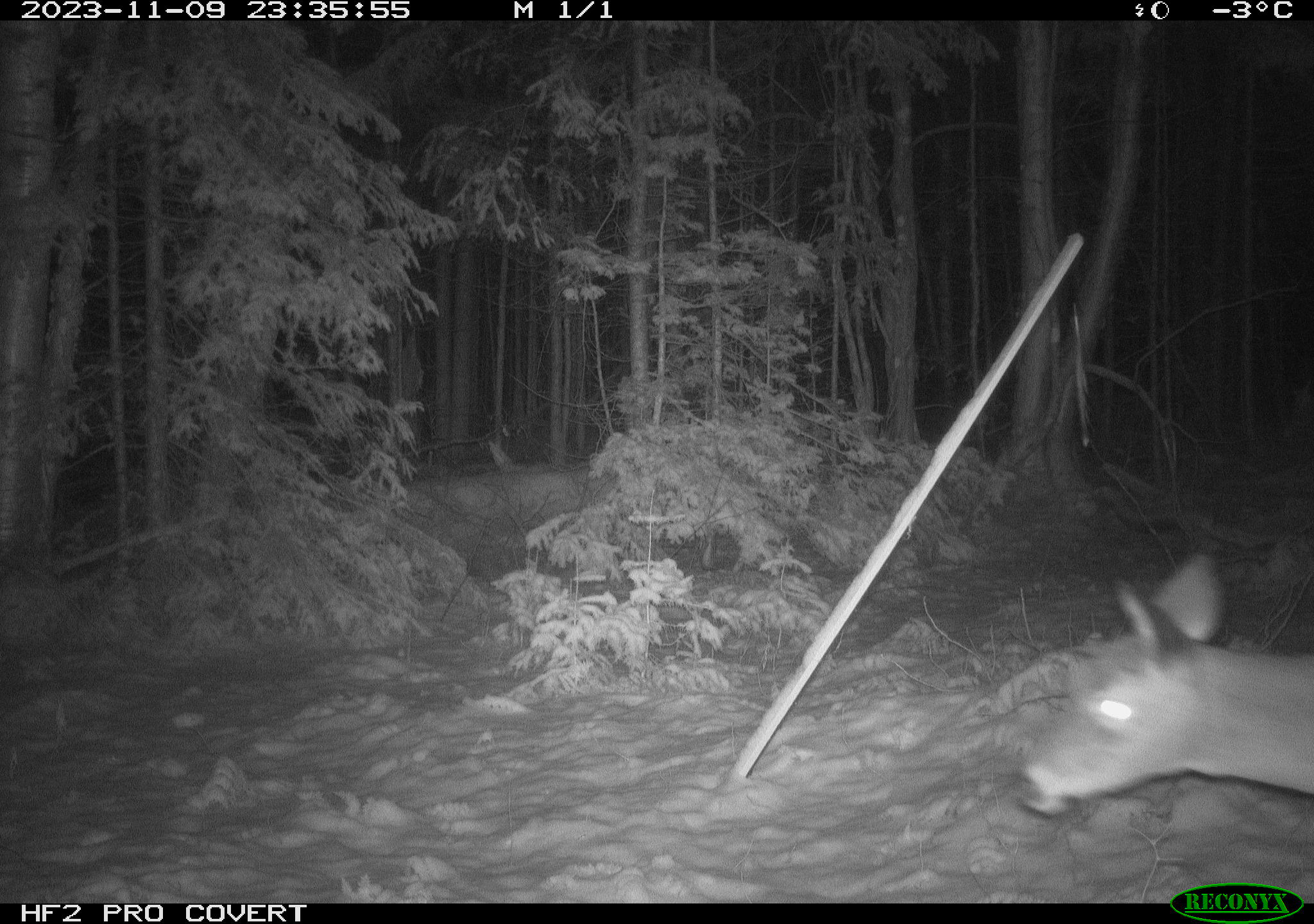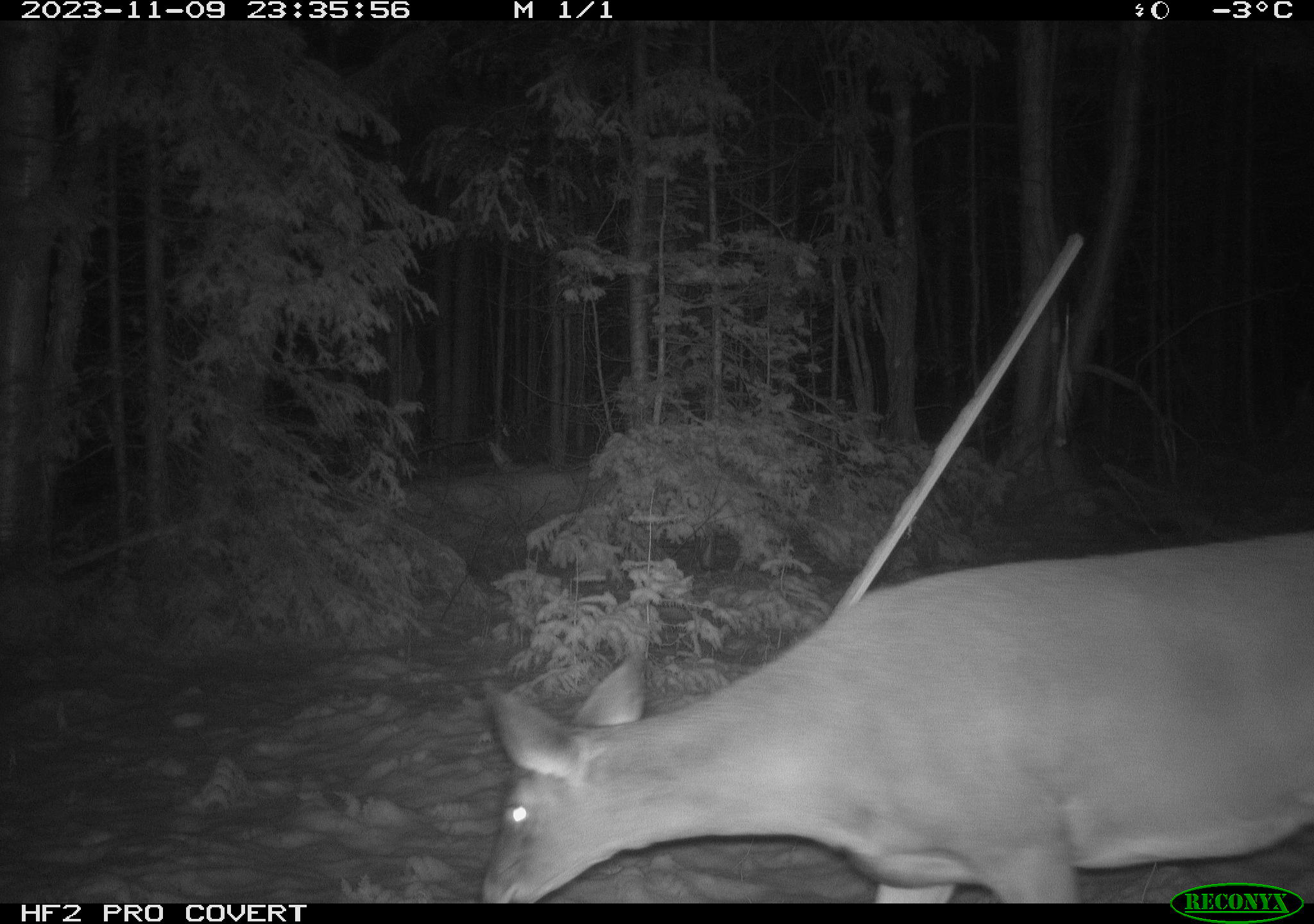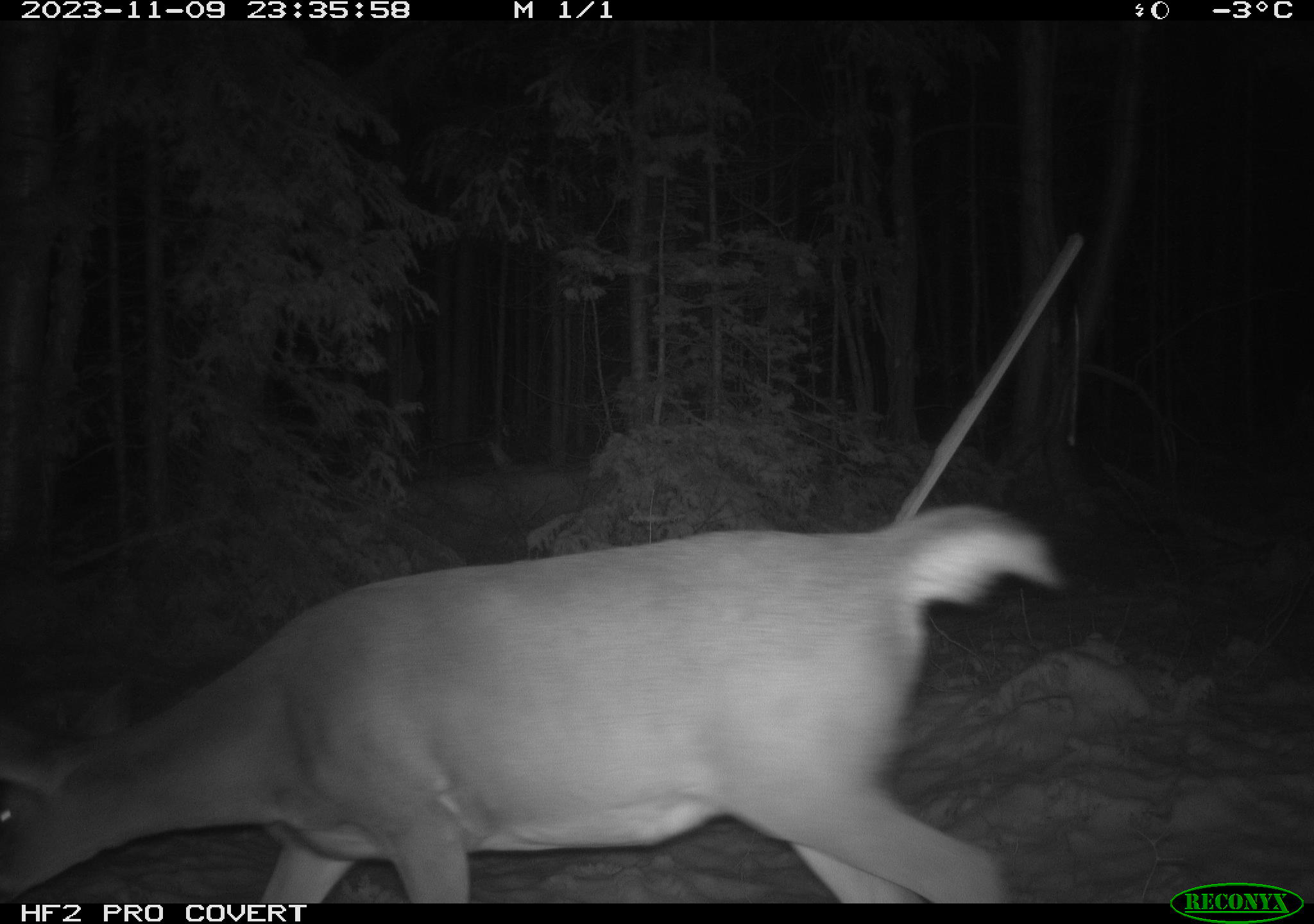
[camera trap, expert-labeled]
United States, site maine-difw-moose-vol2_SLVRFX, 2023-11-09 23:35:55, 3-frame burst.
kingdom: Animalia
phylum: Chordata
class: Mammalia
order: Artiodactyla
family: Cervidae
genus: Odocoileus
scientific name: Odocoileus virginianus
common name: white-tailed deer